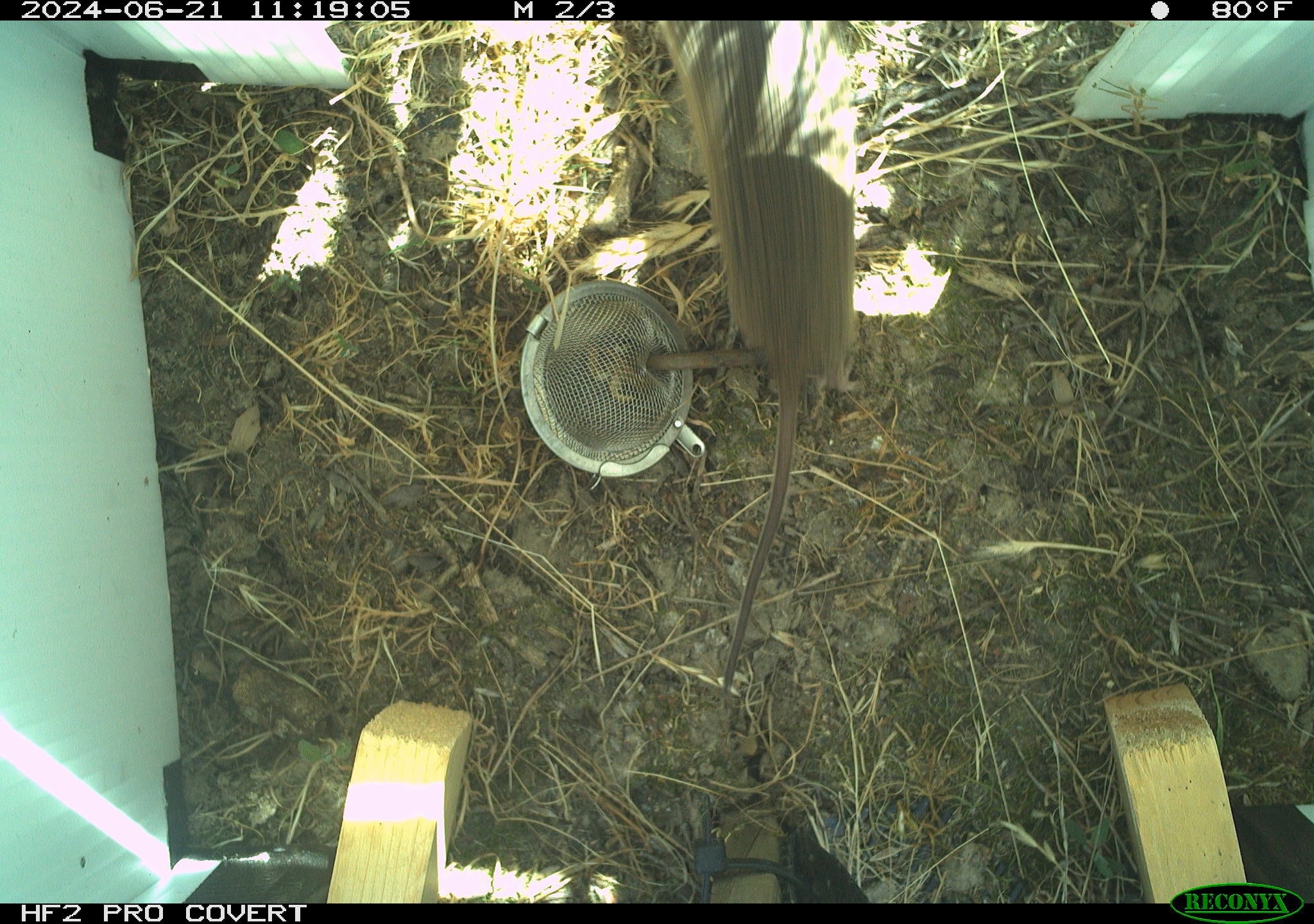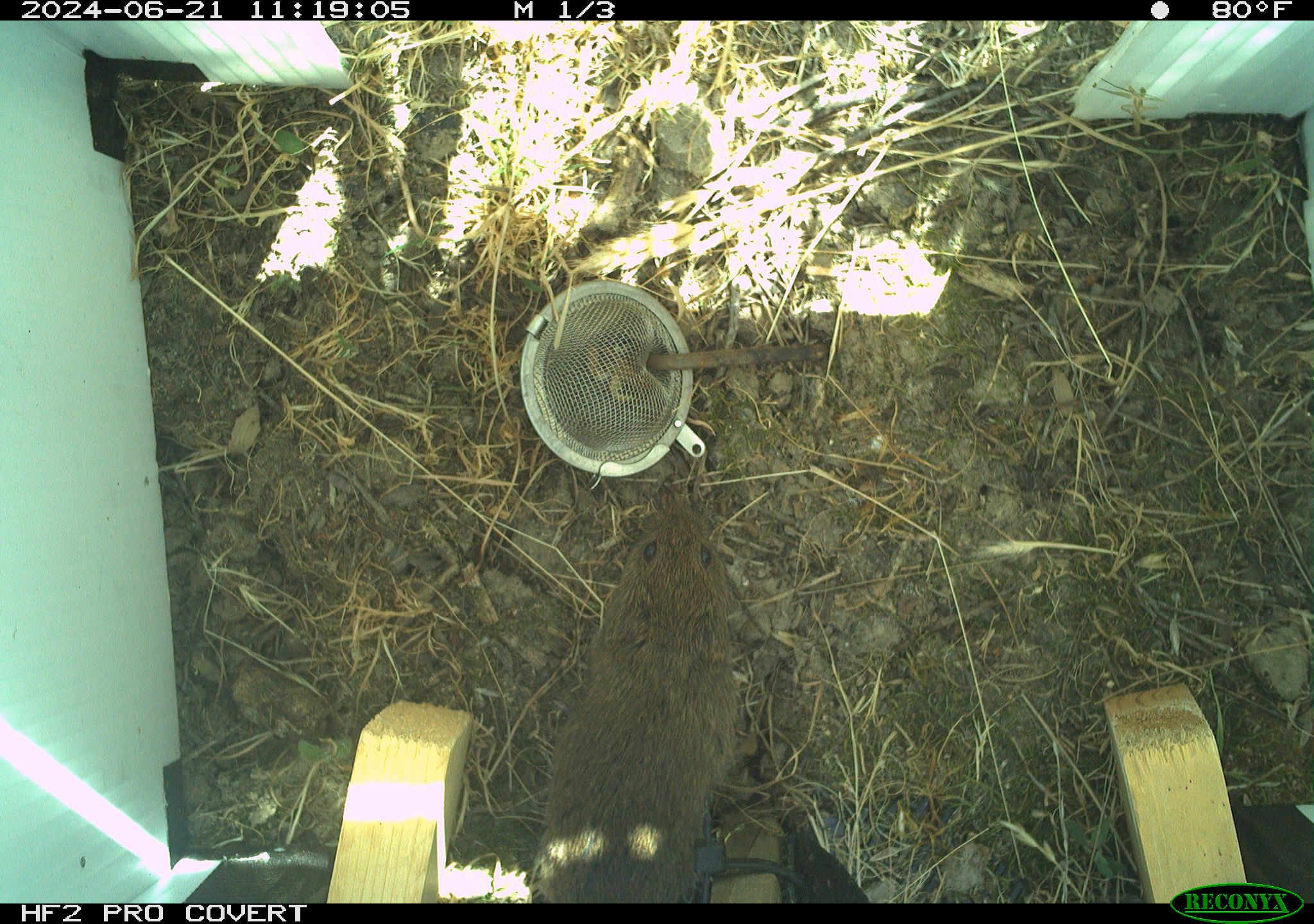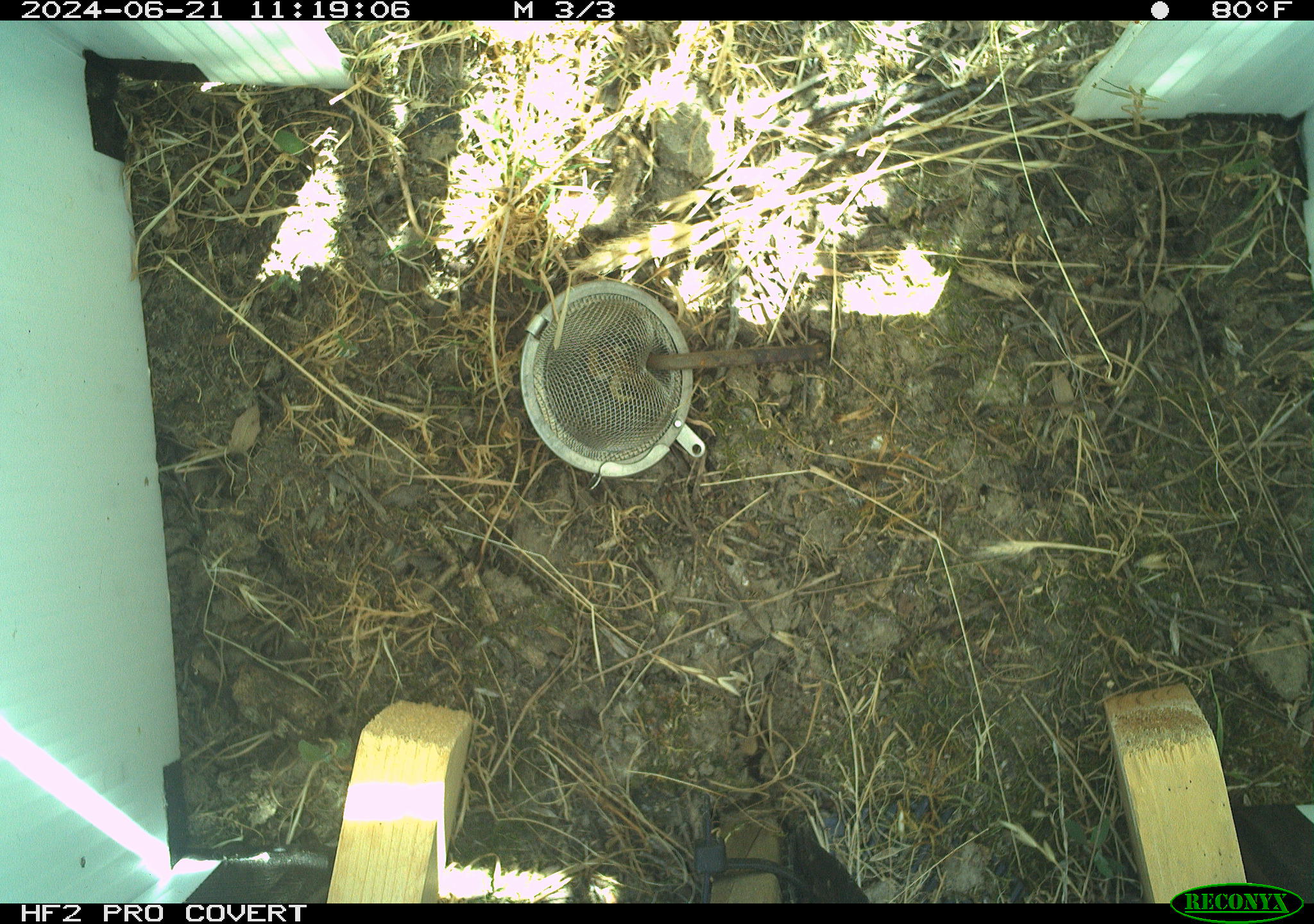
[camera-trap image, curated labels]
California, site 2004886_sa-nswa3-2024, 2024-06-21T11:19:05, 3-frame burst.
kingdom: Animalia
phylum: Chordata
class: Mammalia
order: Rodentia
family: Cricetidae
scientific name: Arvicolinae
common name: voles, lemmings, and muskrats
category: arvicolinae subfamily